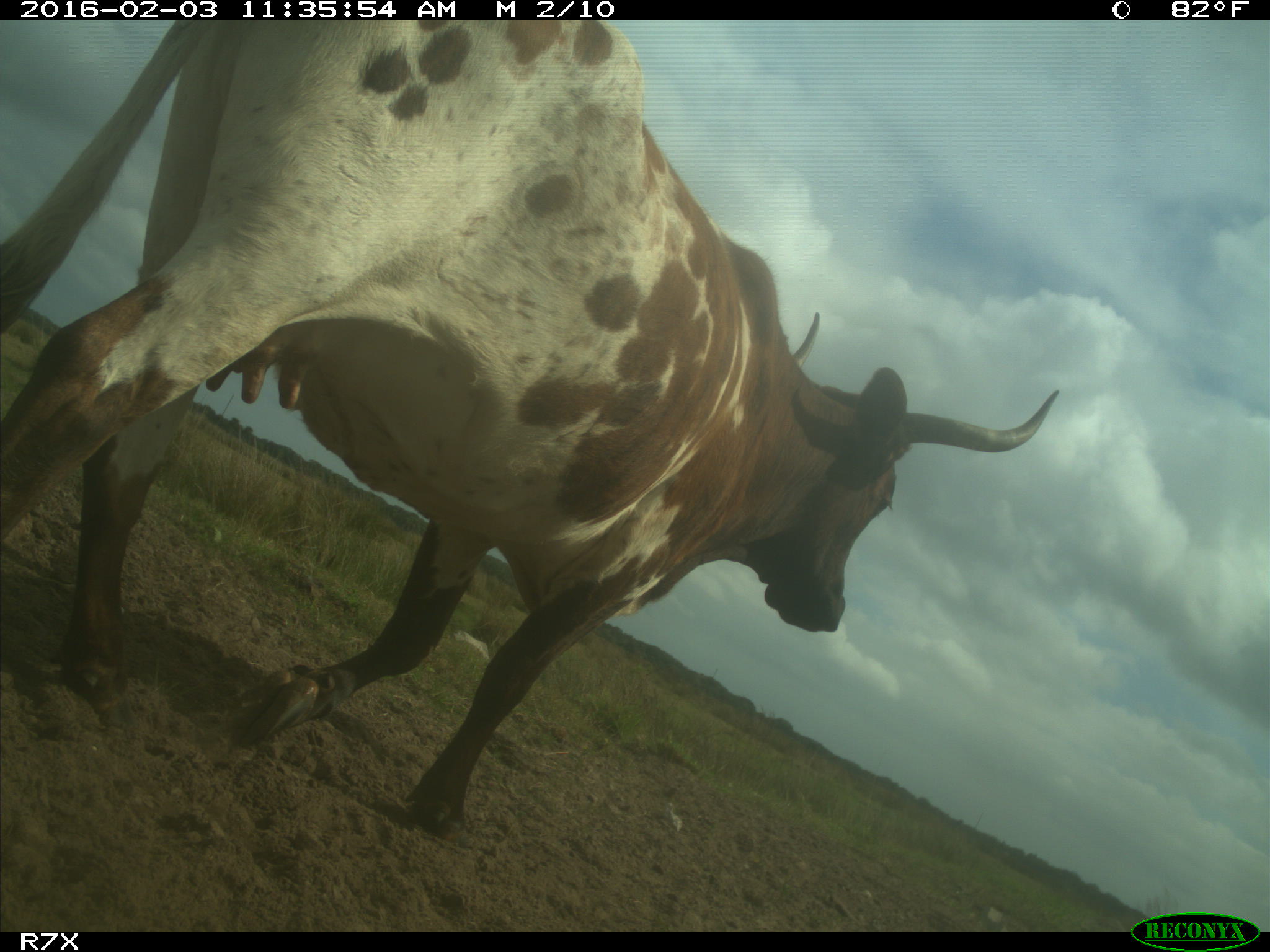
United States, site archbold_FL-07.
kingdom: Animalia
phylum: Chordata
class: Mammalia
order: Artiodactyla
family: Bovidae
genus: Bos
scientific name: Bos taurus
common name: domestic cow